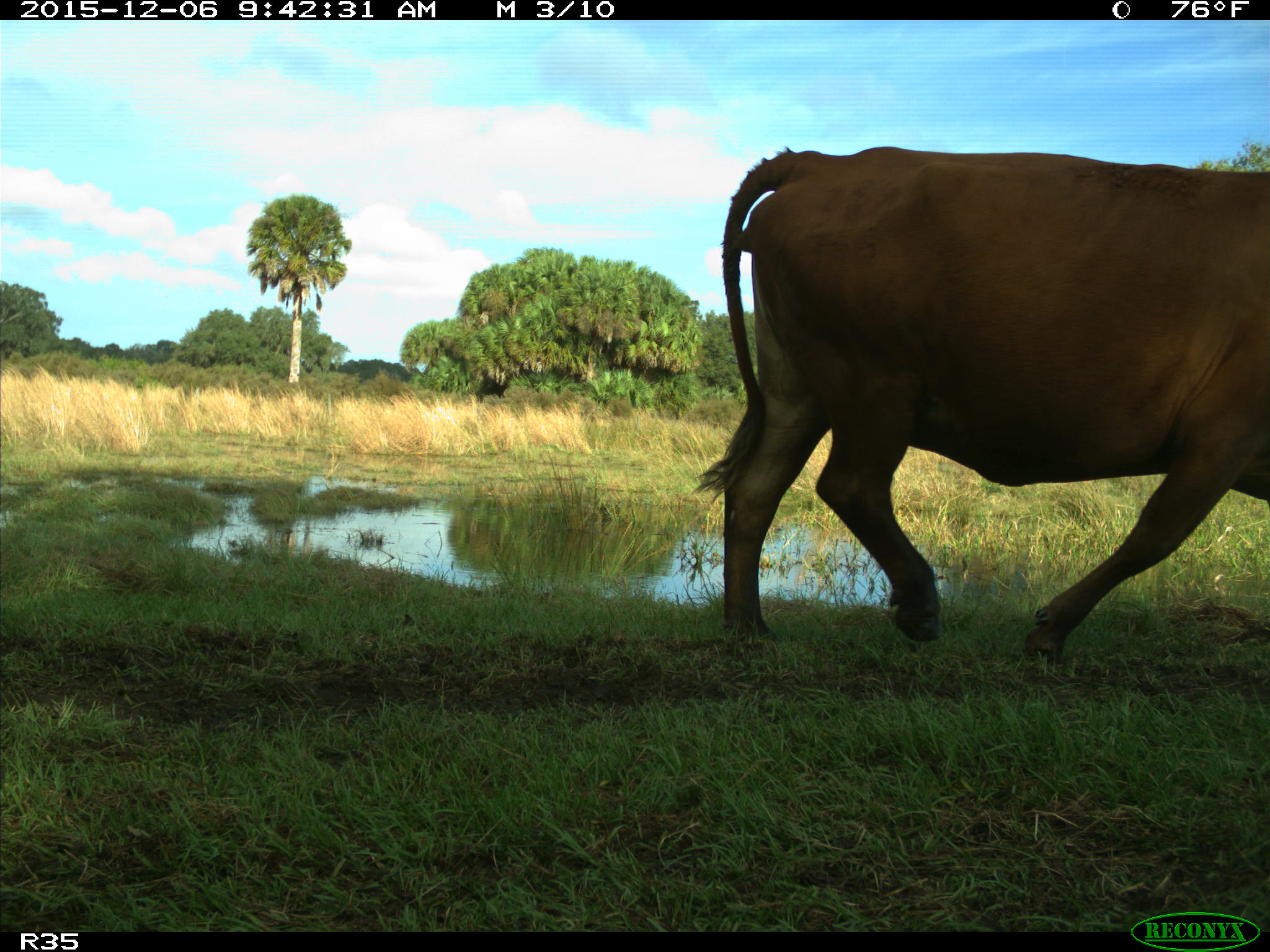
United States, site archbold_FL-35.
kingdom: Animalia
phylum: Chordata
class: Mammalia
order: Artiodactyla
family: Bovidae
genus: Bos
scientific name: Bos taurus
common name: domestic cow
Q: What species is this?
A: Bos taurus (domestic cow).